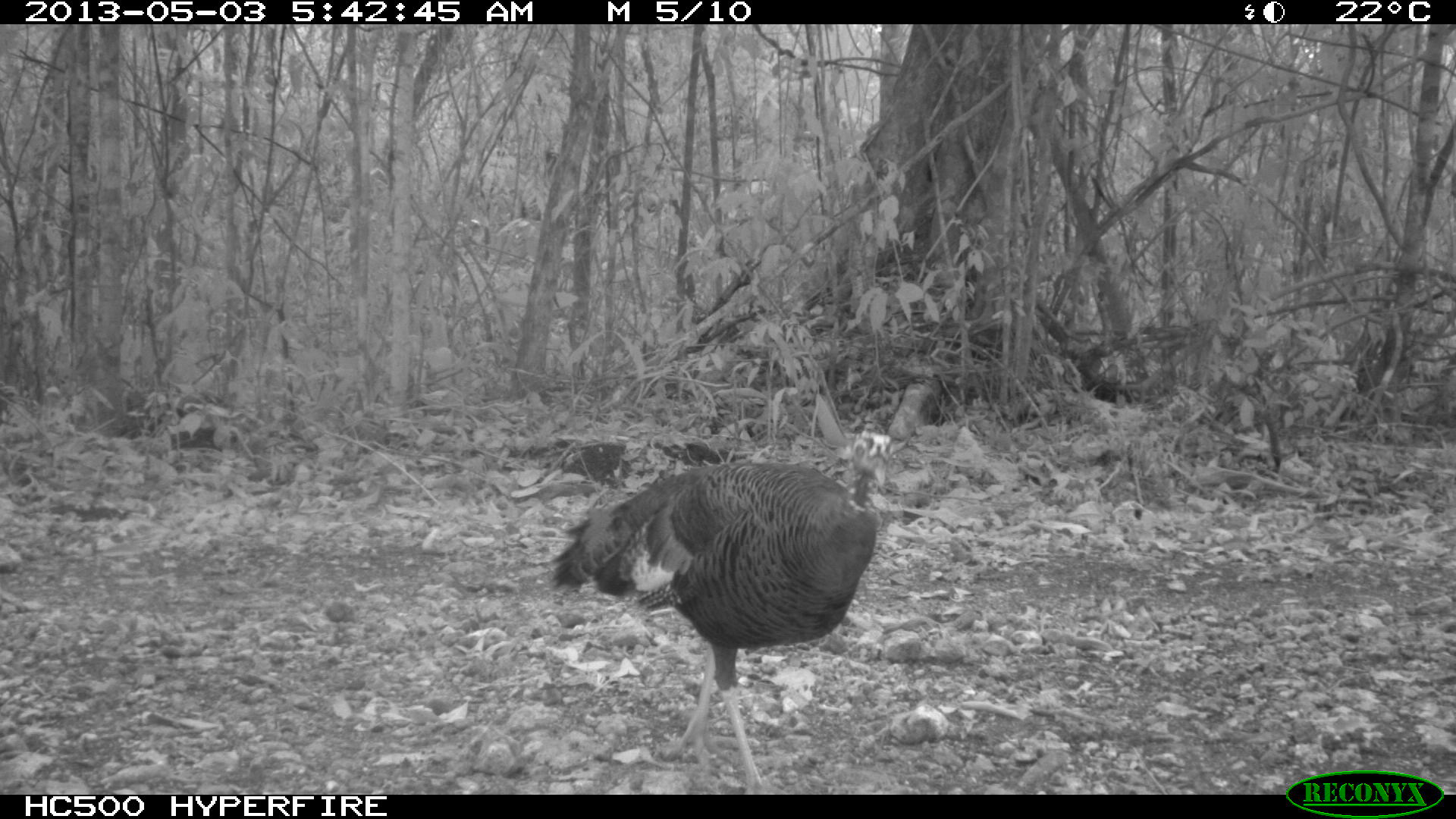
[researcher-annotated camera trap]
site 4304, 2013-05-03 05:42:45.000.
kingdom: Animalia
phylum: Chordata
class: Aves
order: Galliformes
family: Phasianidae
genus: Meleagris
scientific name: Meleagris ocellata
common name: ocellated turkey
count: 1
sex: female